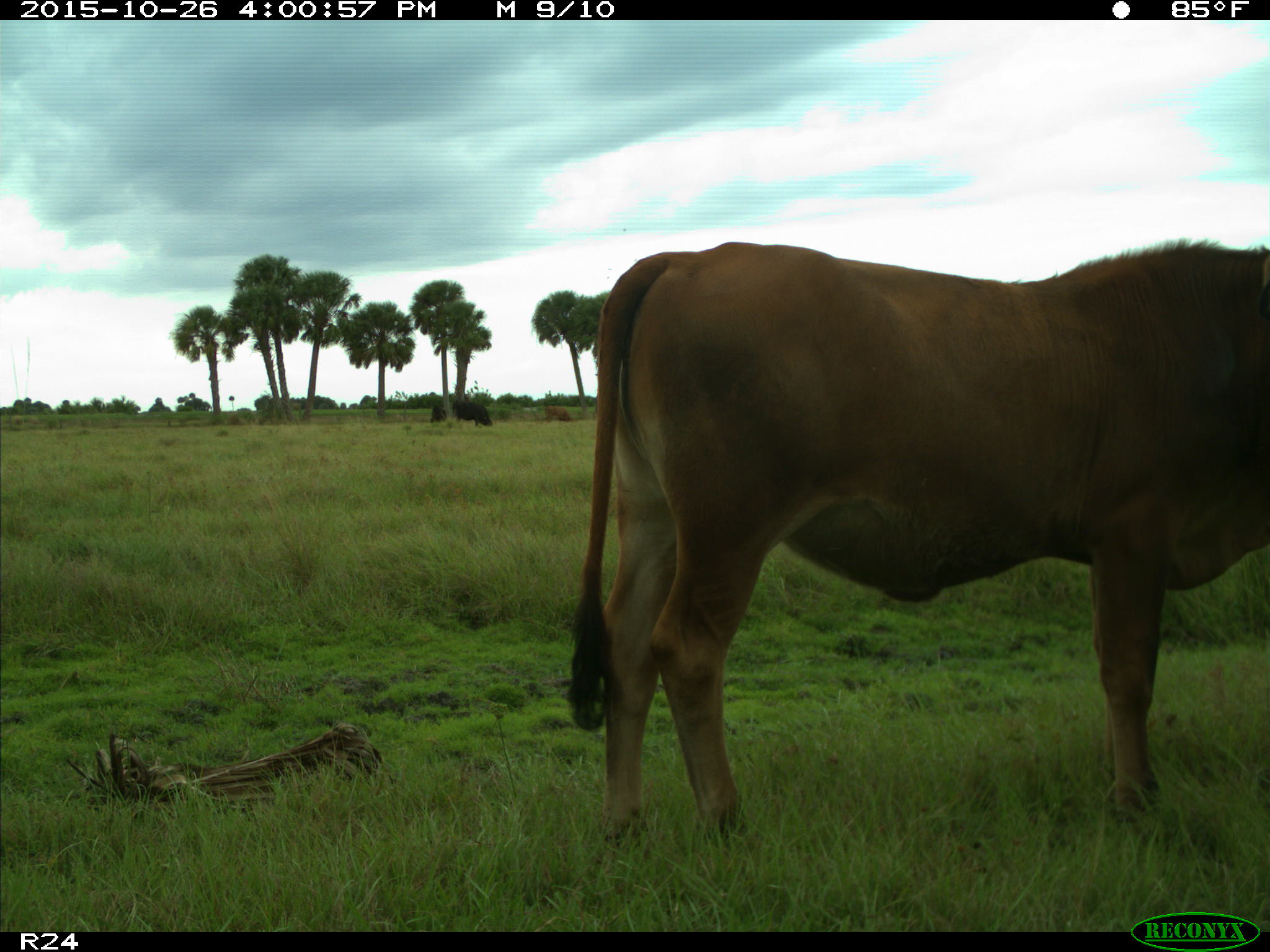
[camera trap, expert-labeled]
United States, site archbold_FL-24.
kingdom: Animalia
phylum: Chordata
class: Mammalia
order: Artiodactyla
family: Bovidae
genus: Bos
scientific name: Bos taurus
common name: domestic cow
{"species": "Bos taurus (domestic cow)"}